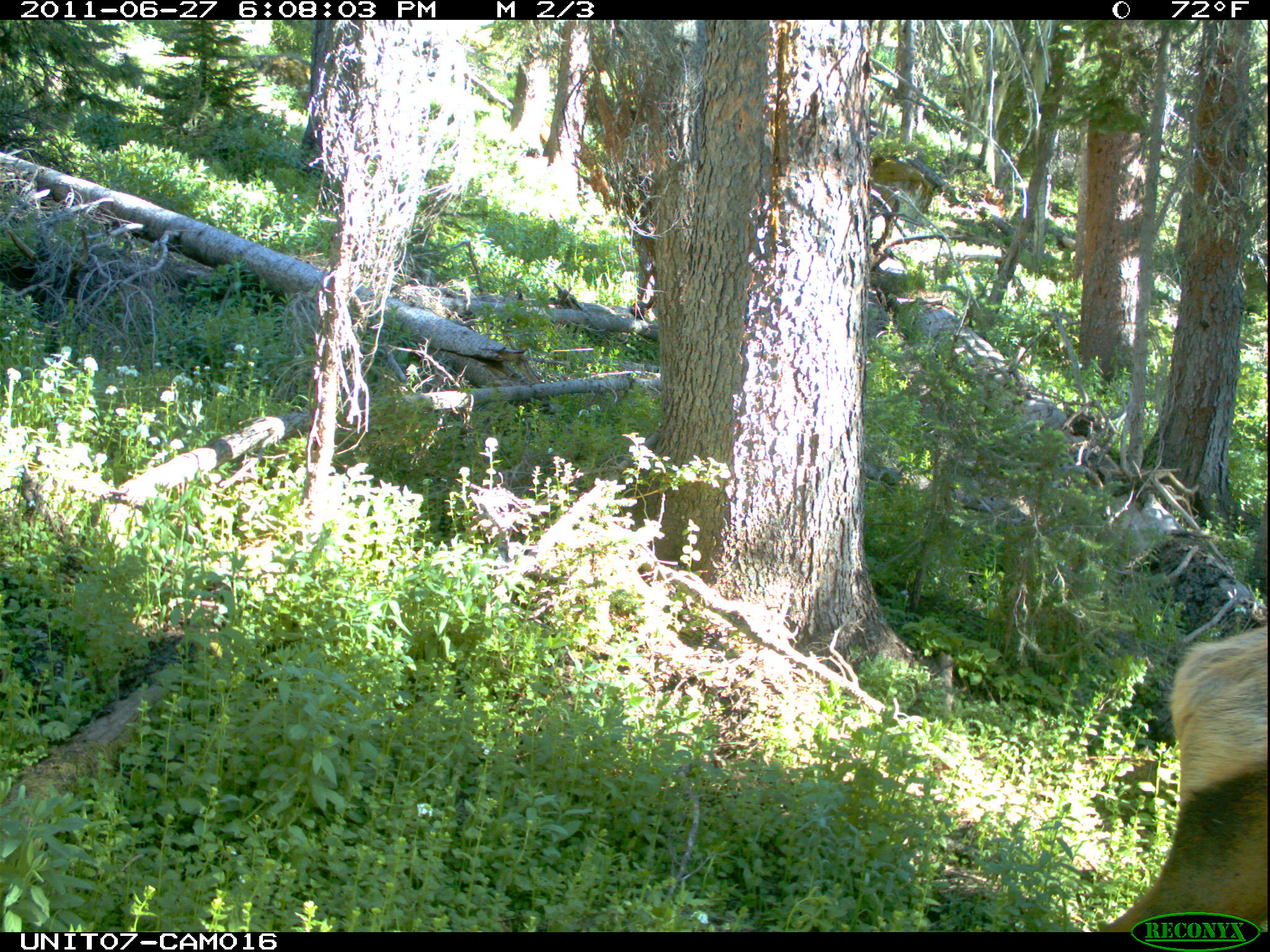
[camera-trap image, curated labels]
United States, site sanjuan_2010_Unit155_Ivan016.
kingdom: Animalia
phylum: Chordata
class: Mammalia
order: Artiodactyla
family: Cervidae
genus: Cervus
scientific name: Cervus elaphus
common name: red deer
Cervus elaphus (red deer).